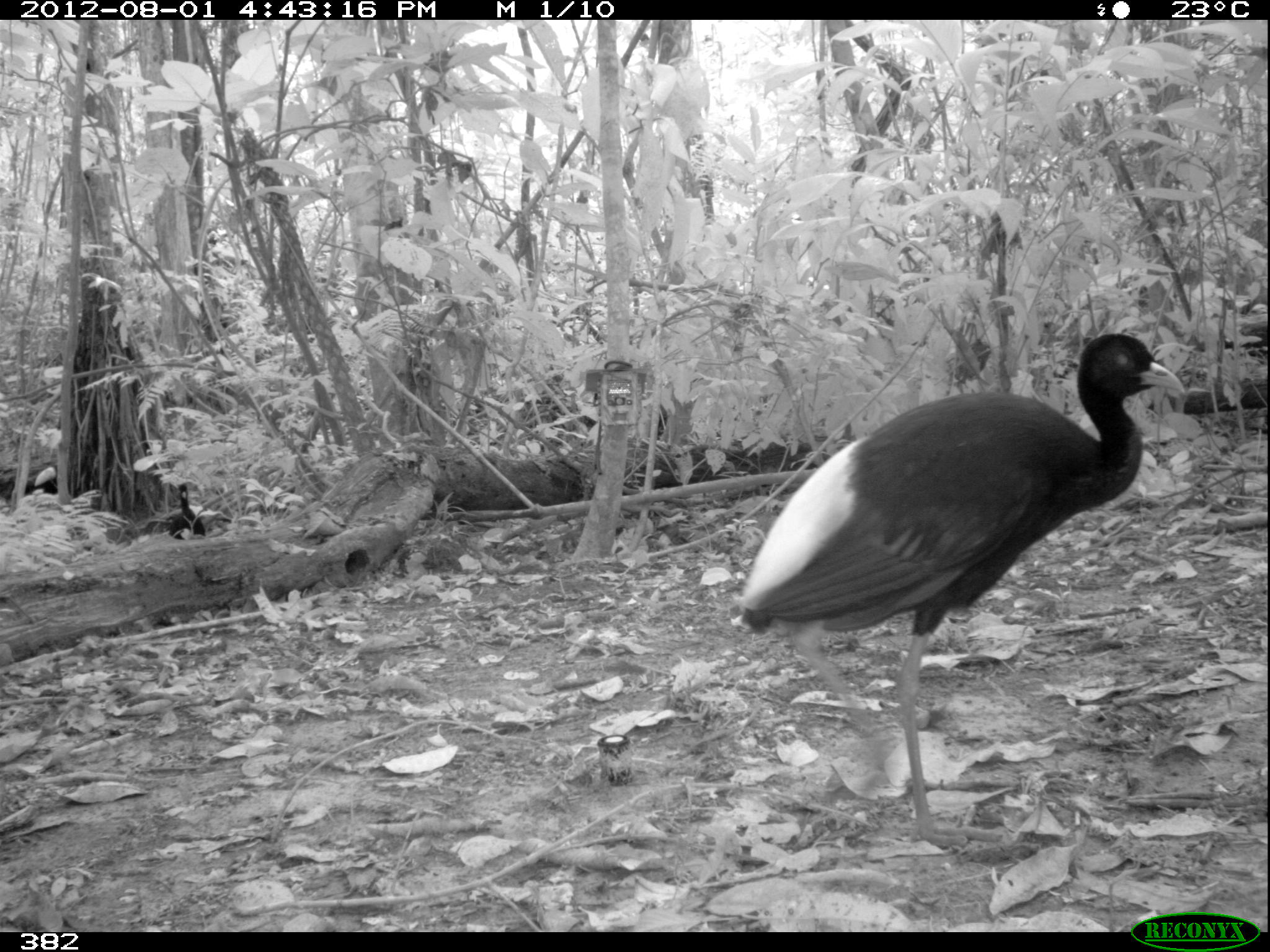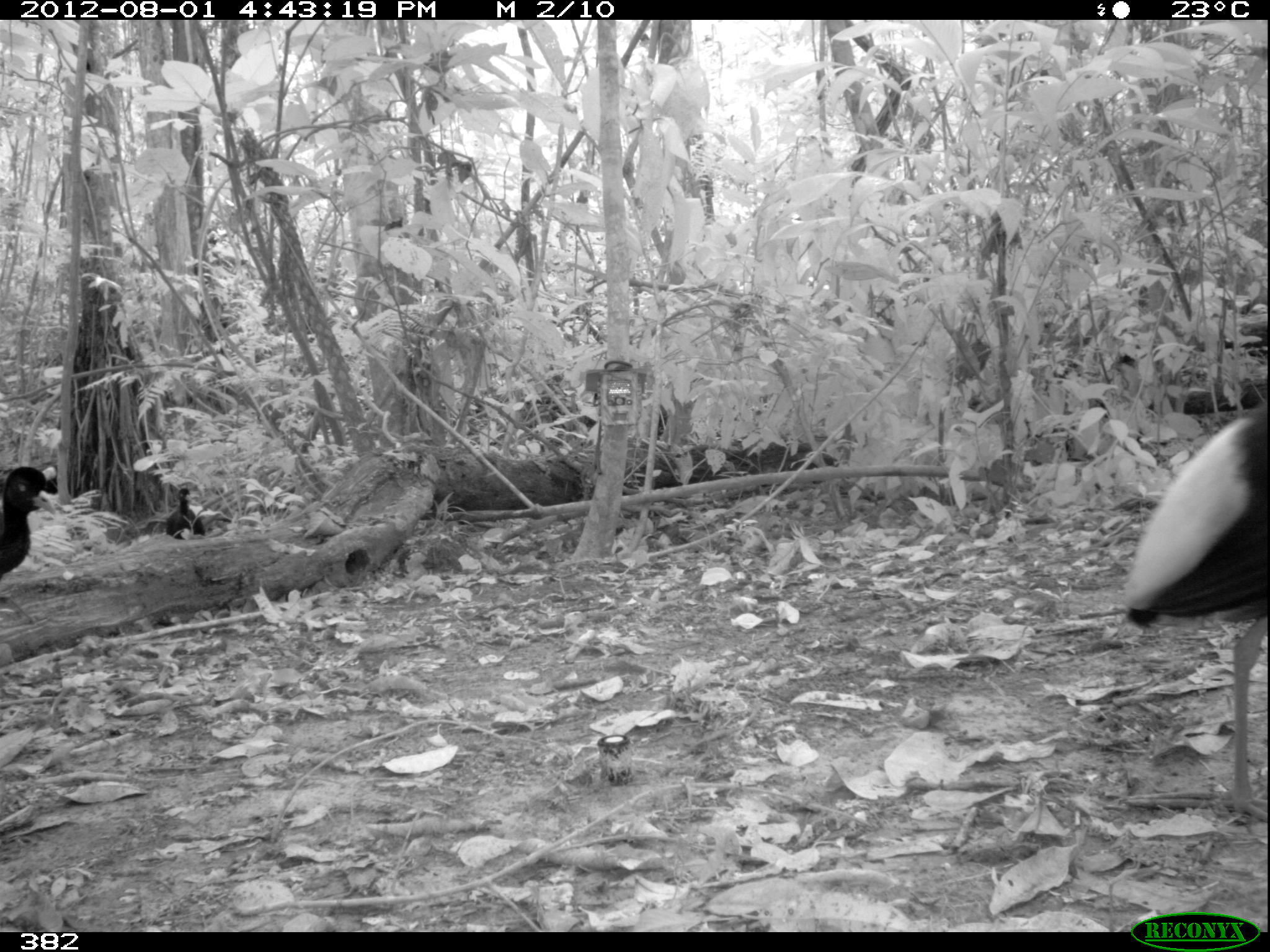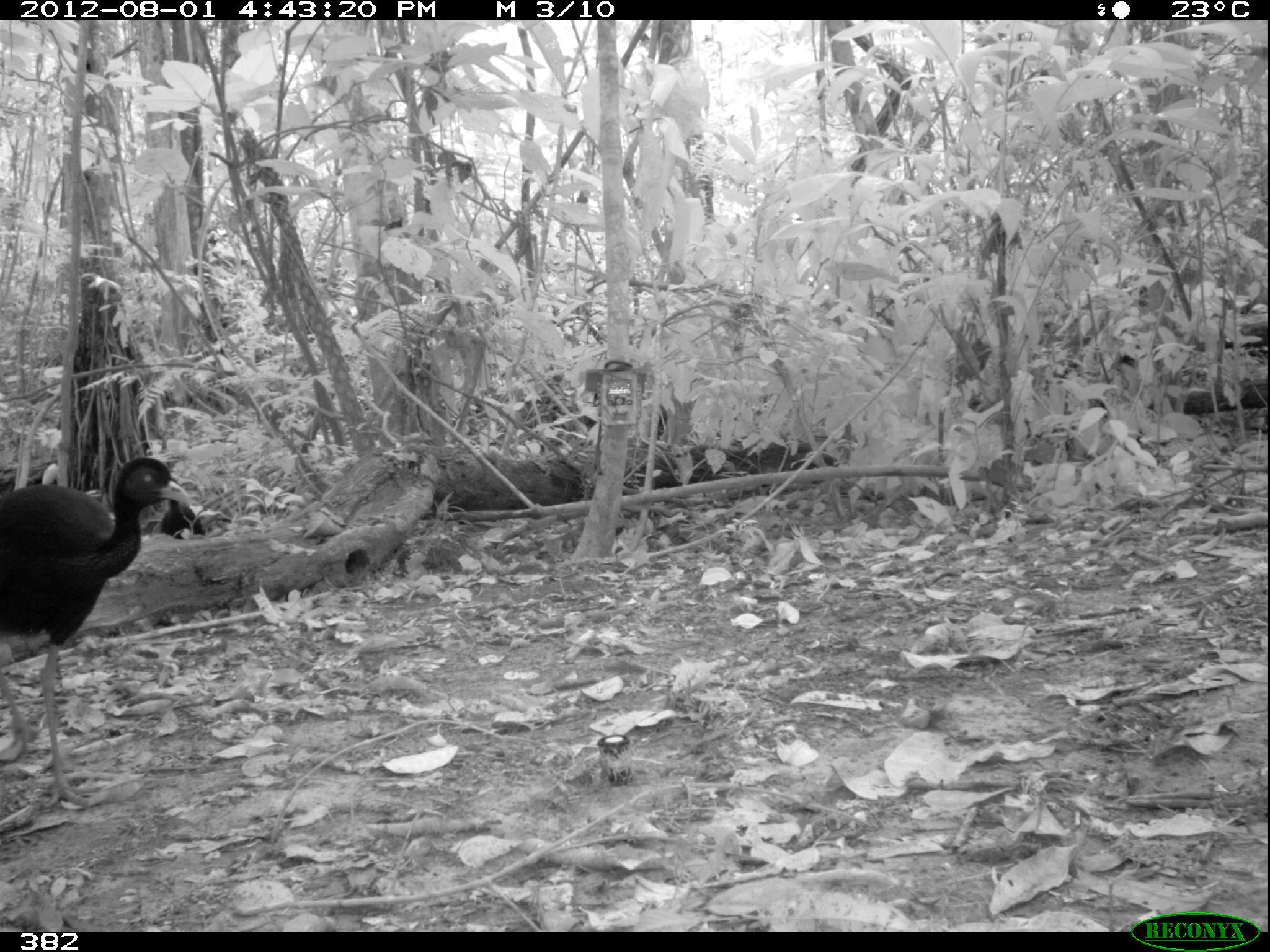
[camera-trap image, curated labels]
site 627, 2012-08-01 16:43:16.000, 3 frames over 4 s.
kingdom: Animalia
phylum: Chordata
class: Aves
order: Gruiformes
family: Psophiidae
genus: Psophia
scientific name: Psophia leucoptera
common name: pale-winged trumpeter